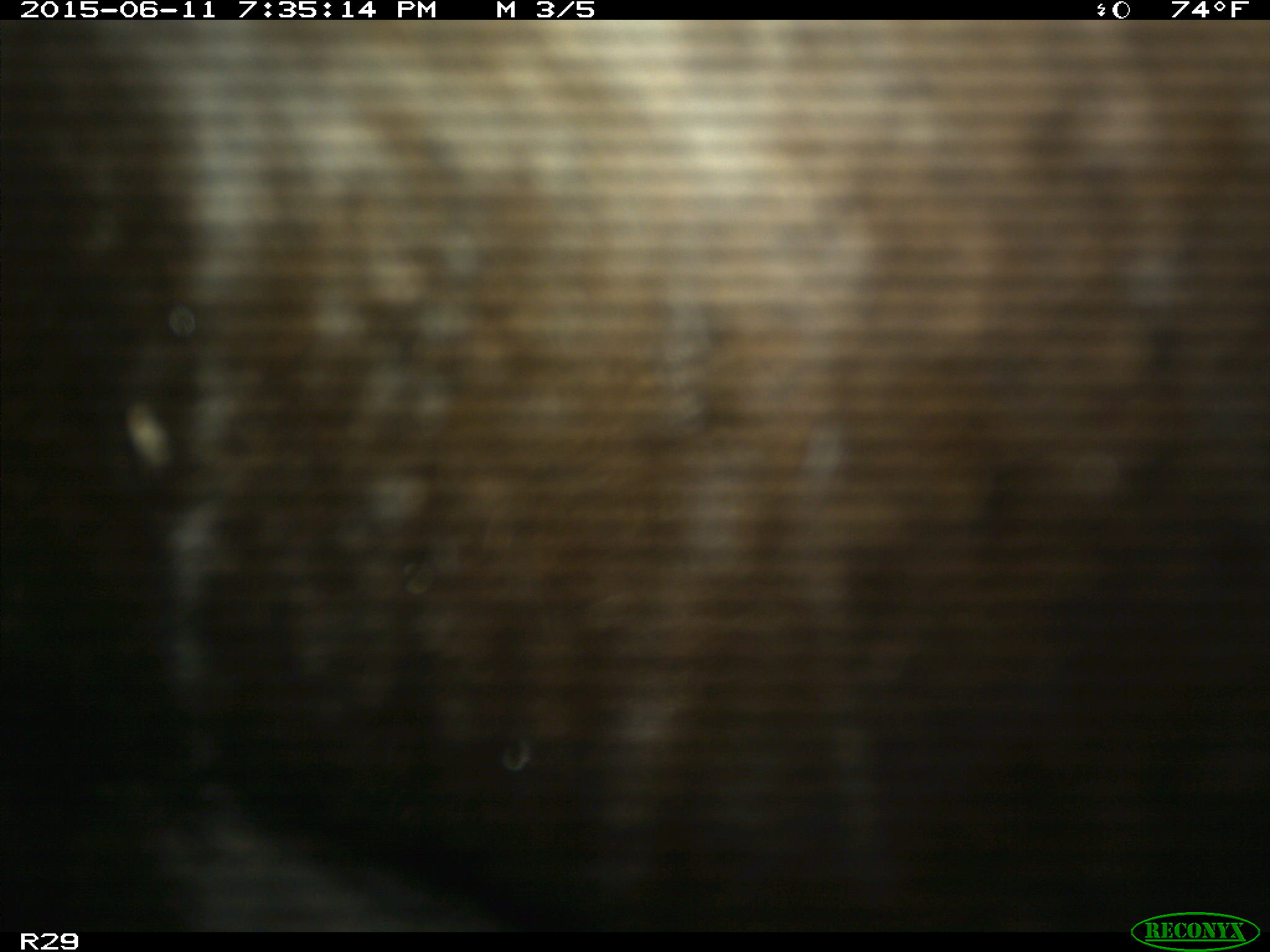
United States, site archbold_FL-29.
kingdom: Animalia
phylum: Chordata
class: Mammalia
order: Artiodactyla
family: Bovidae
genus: Bos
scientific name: Bos taurus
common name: domestic cow